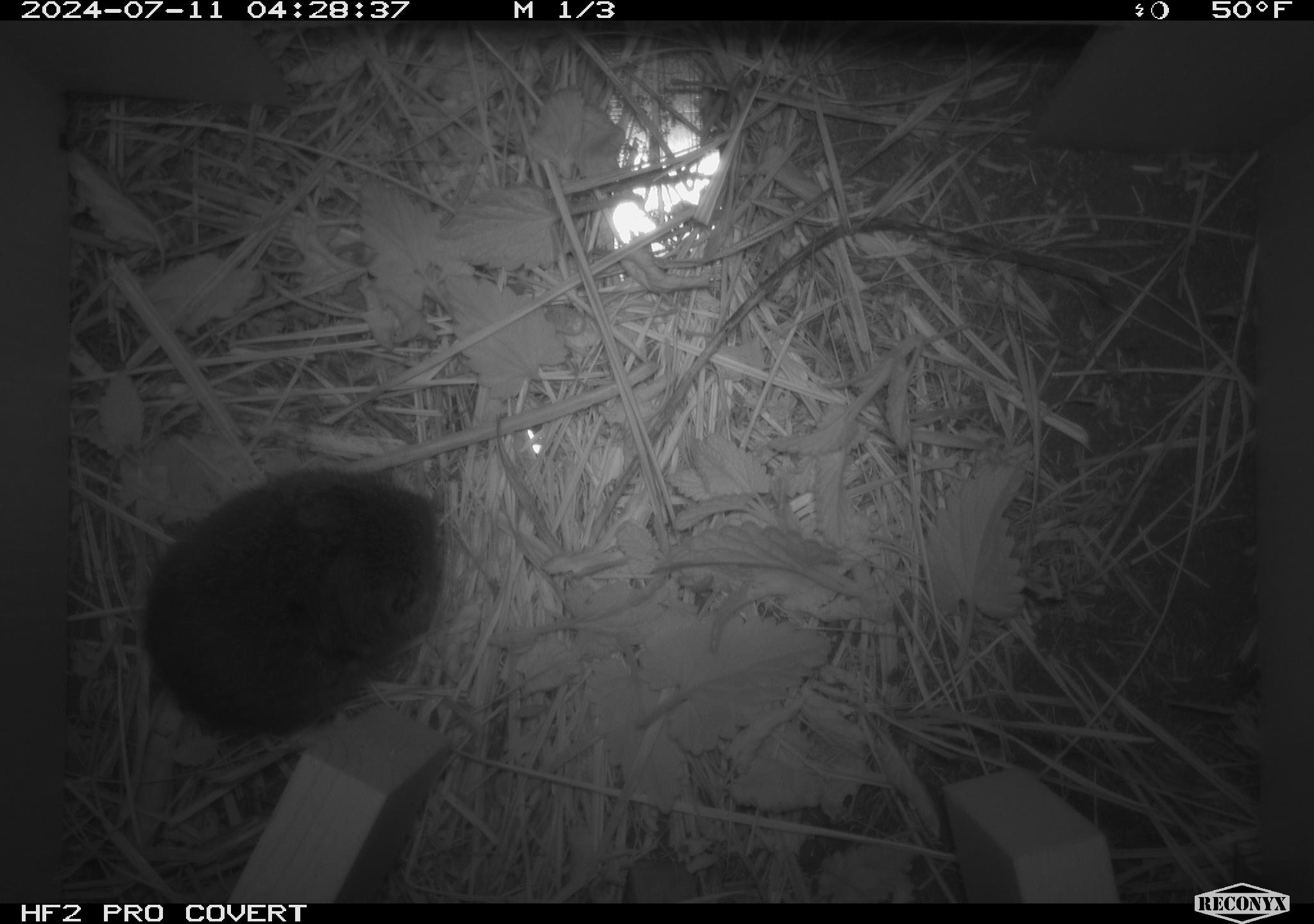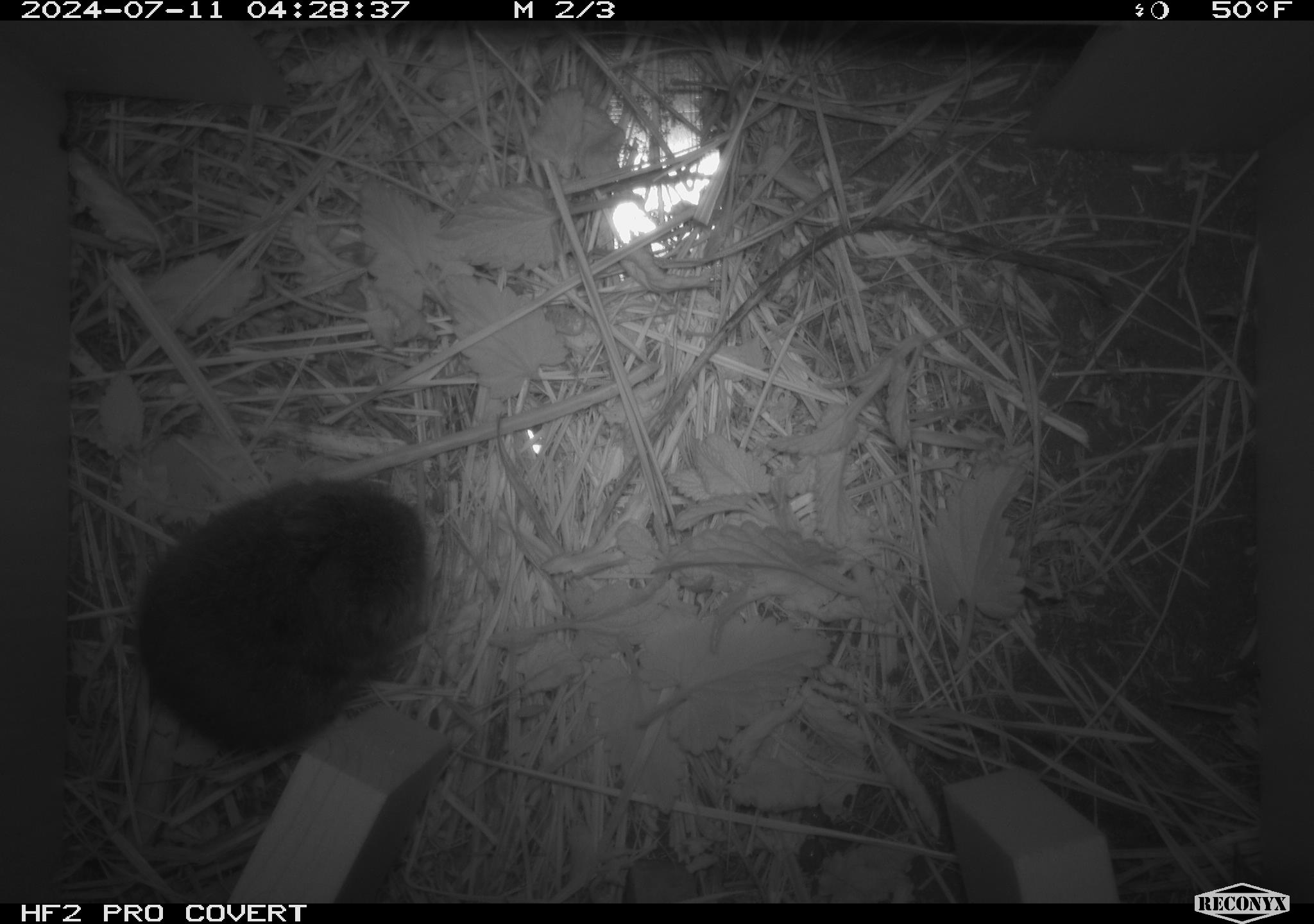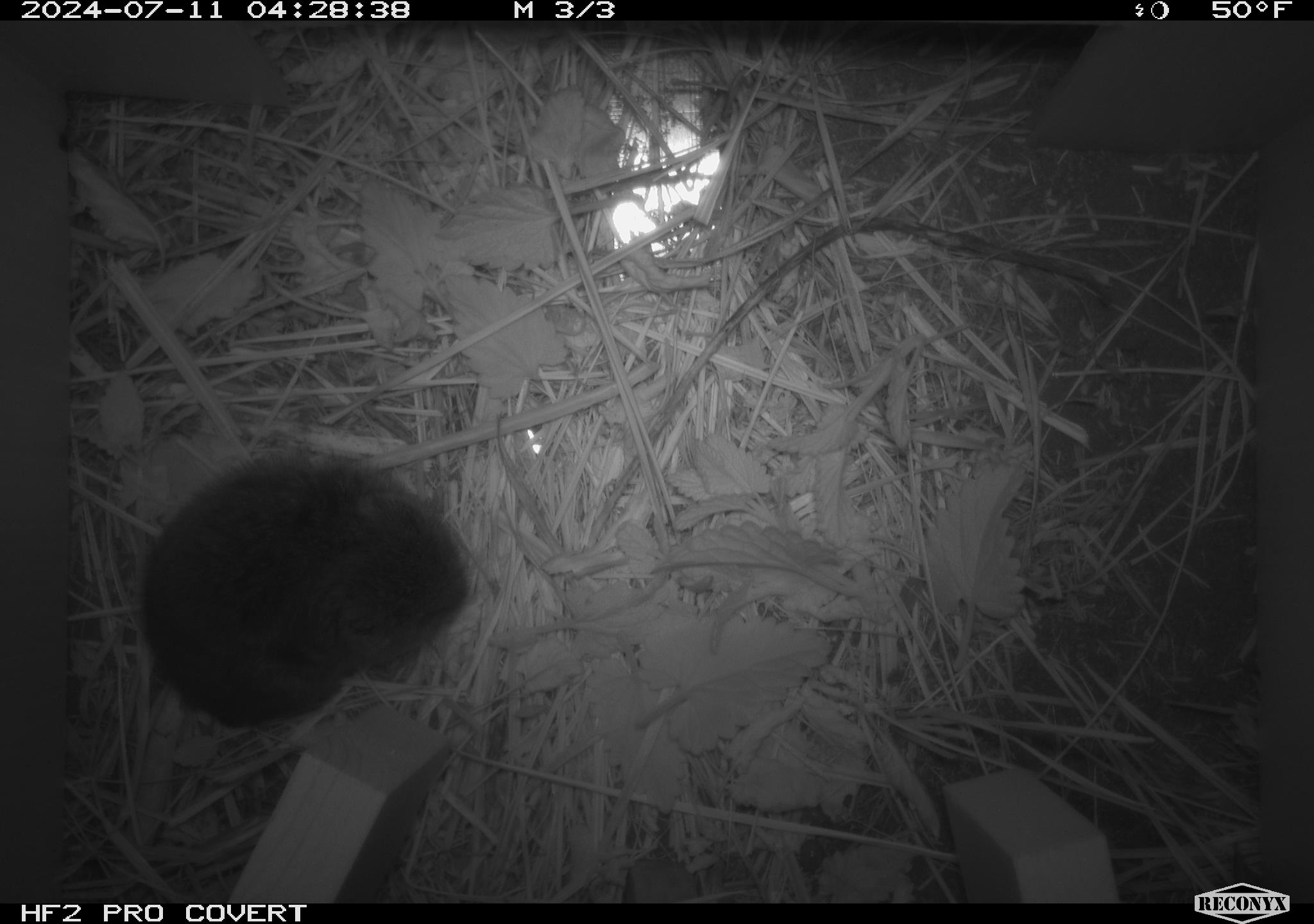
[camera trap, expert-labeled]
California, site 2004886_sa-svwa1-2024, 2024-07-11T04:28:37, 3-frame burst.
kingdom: Animalia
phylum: Chordata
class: Mammalia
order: Rodentia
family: Cricetidae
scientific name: Arvicolinae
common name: voles, lemmings, and muskrats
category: arvicolinae subfamily